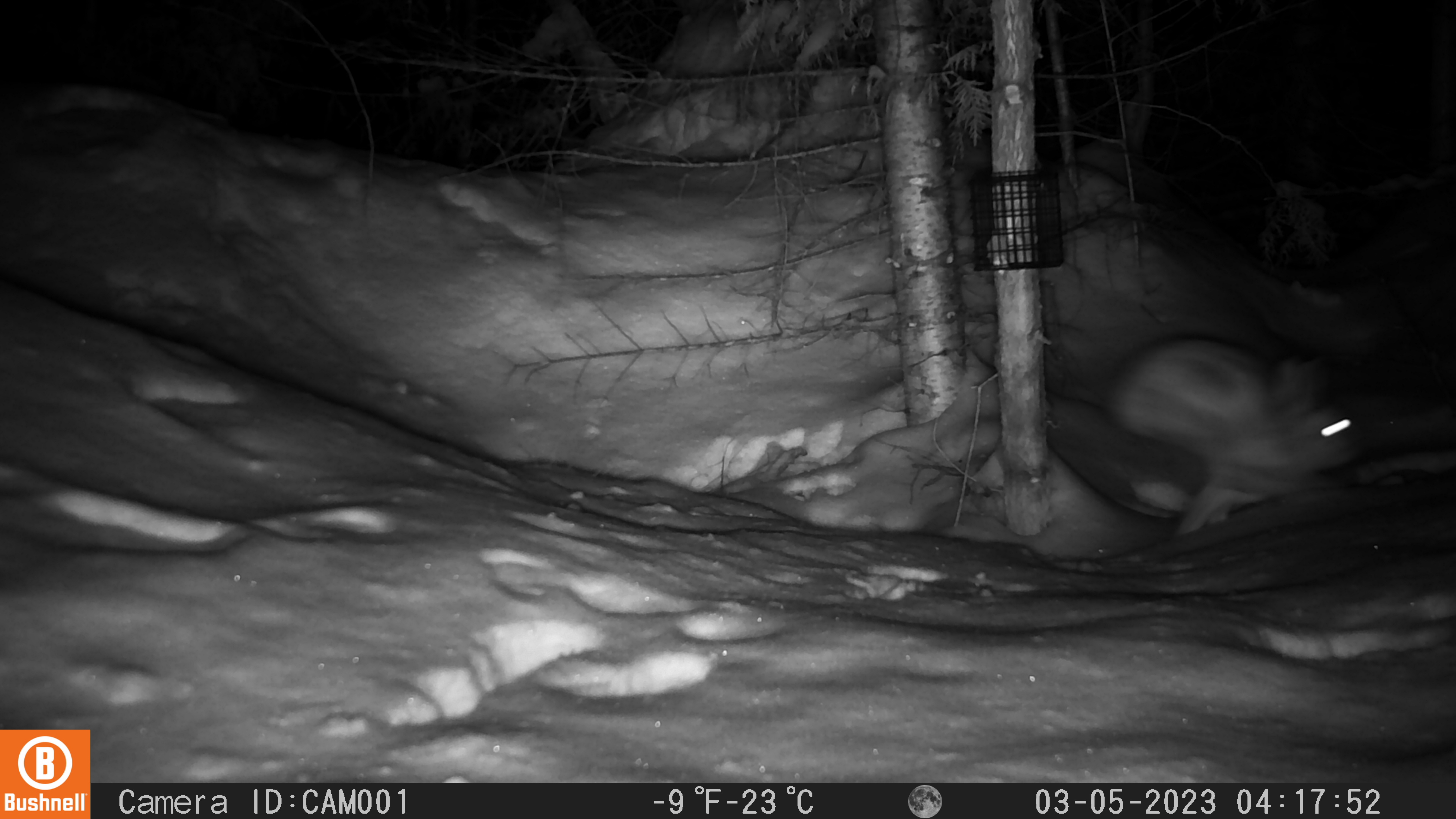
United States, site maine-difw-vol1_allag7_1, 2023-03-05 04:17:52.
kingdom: Animalia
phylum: Chordata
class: Mammalia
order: Lagomorpha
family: Leporidae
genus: Lepus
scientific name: Lepus americanus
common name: snowshoe hare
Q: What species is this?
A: Snowshoe hare (Lepus americanus).